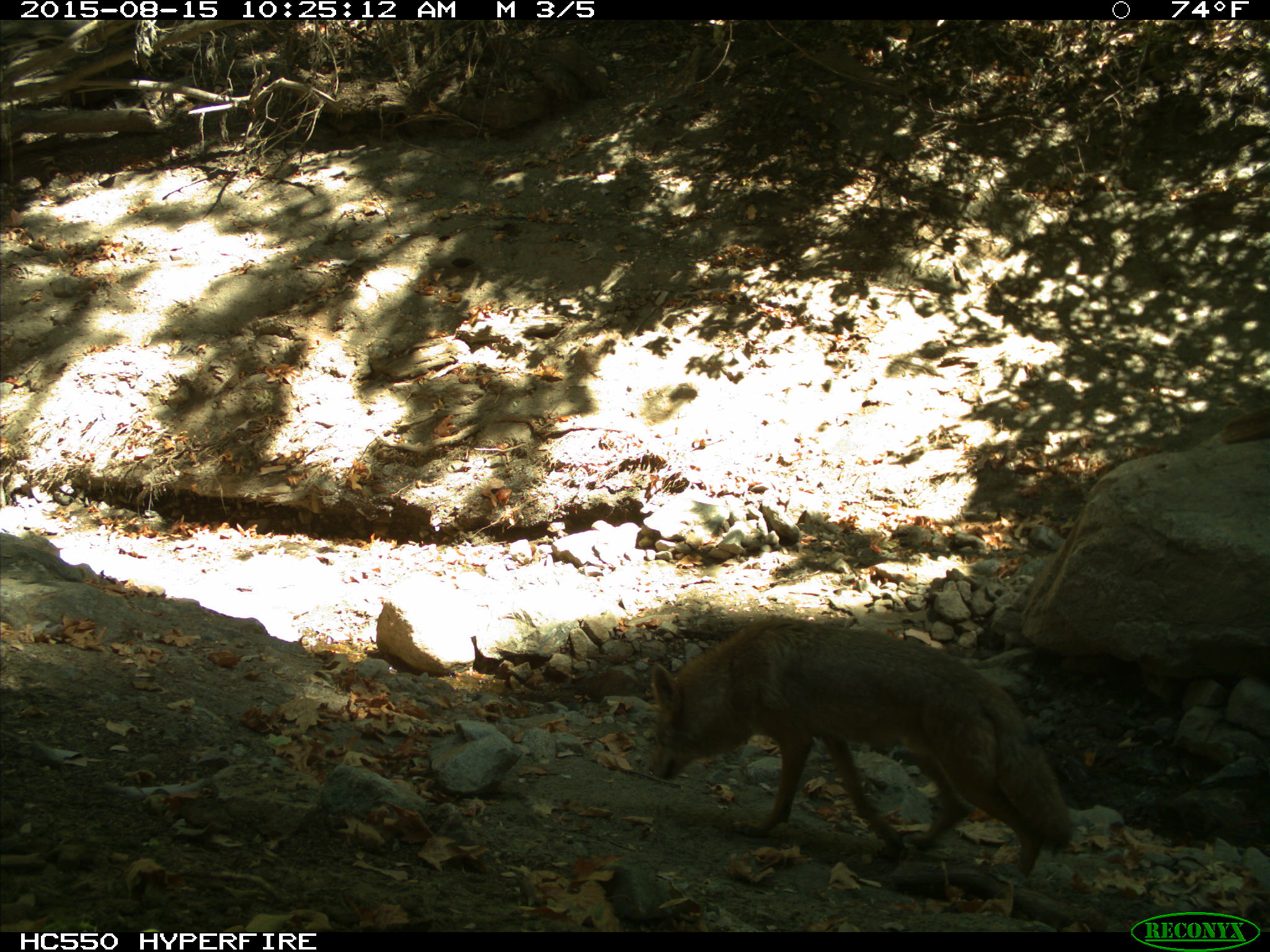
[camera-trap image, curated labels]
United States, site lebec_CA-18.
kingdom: Animalia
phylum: Chordata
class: Mammalia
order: Carnivora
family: Canidae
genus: Canis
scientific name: Canis latrans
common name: coyote